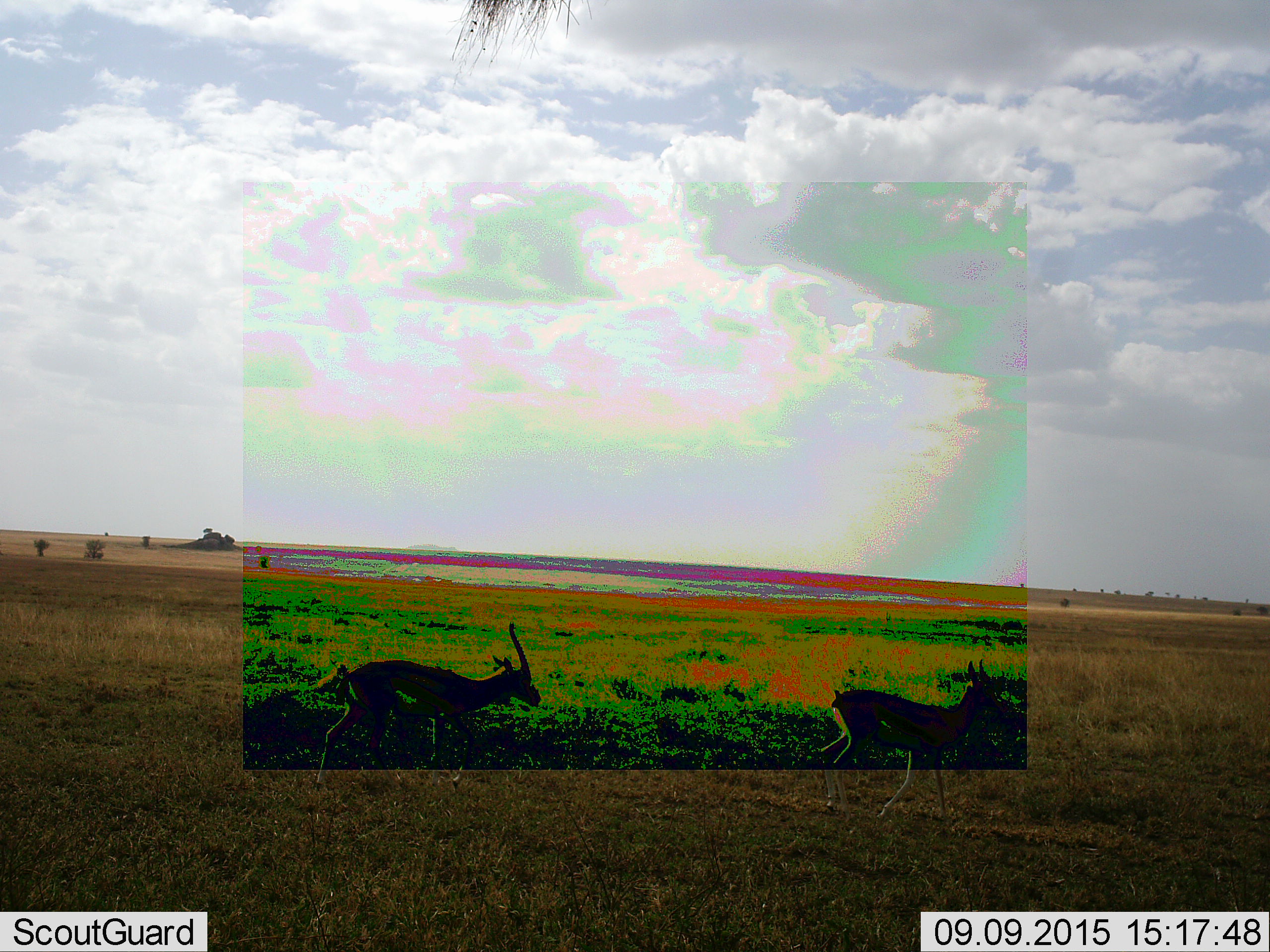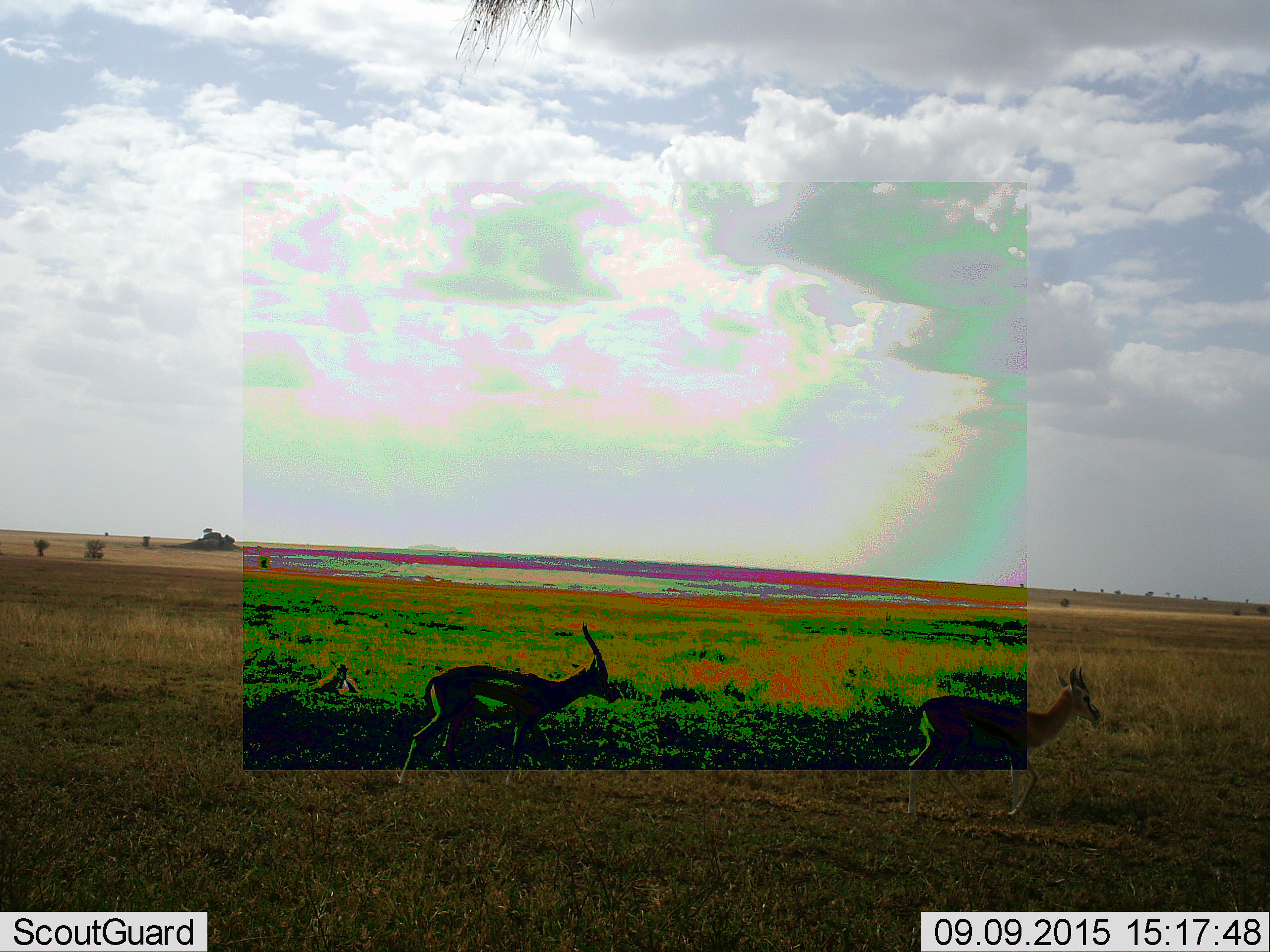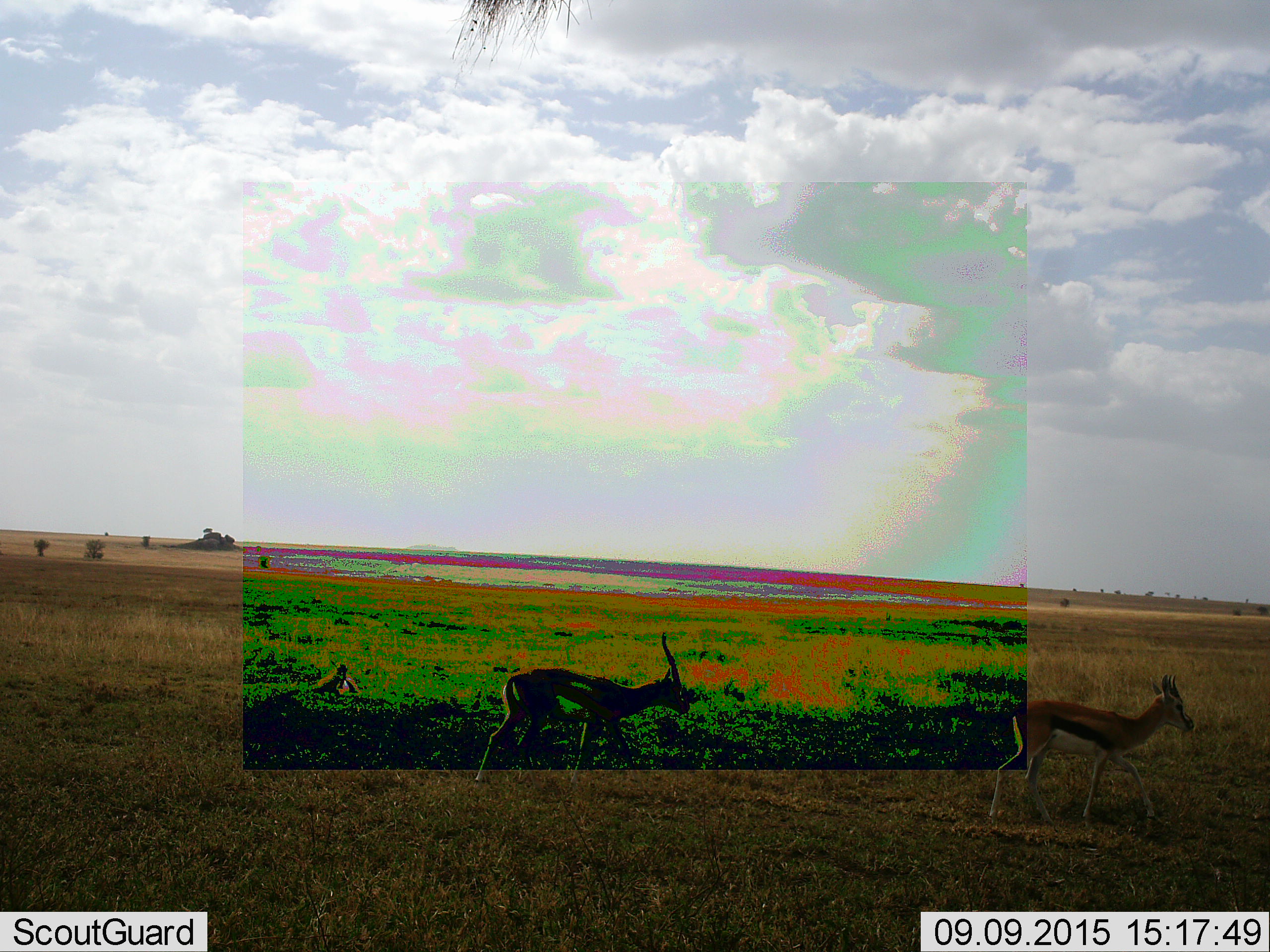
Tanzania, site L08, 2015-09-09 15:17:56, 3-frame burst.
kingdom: Animalia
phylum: Chordata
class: Mammalia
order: Artiodactyla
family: Bovidae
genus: Eudorcas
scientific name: Eudorcas thomsonii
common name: thomson's gazelle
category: gazellethomsons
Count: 2.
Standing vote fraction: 0%.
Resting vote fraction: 43%.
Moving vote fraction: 100%.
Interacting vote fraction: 0%.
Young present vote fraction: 0%.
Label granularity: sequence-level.